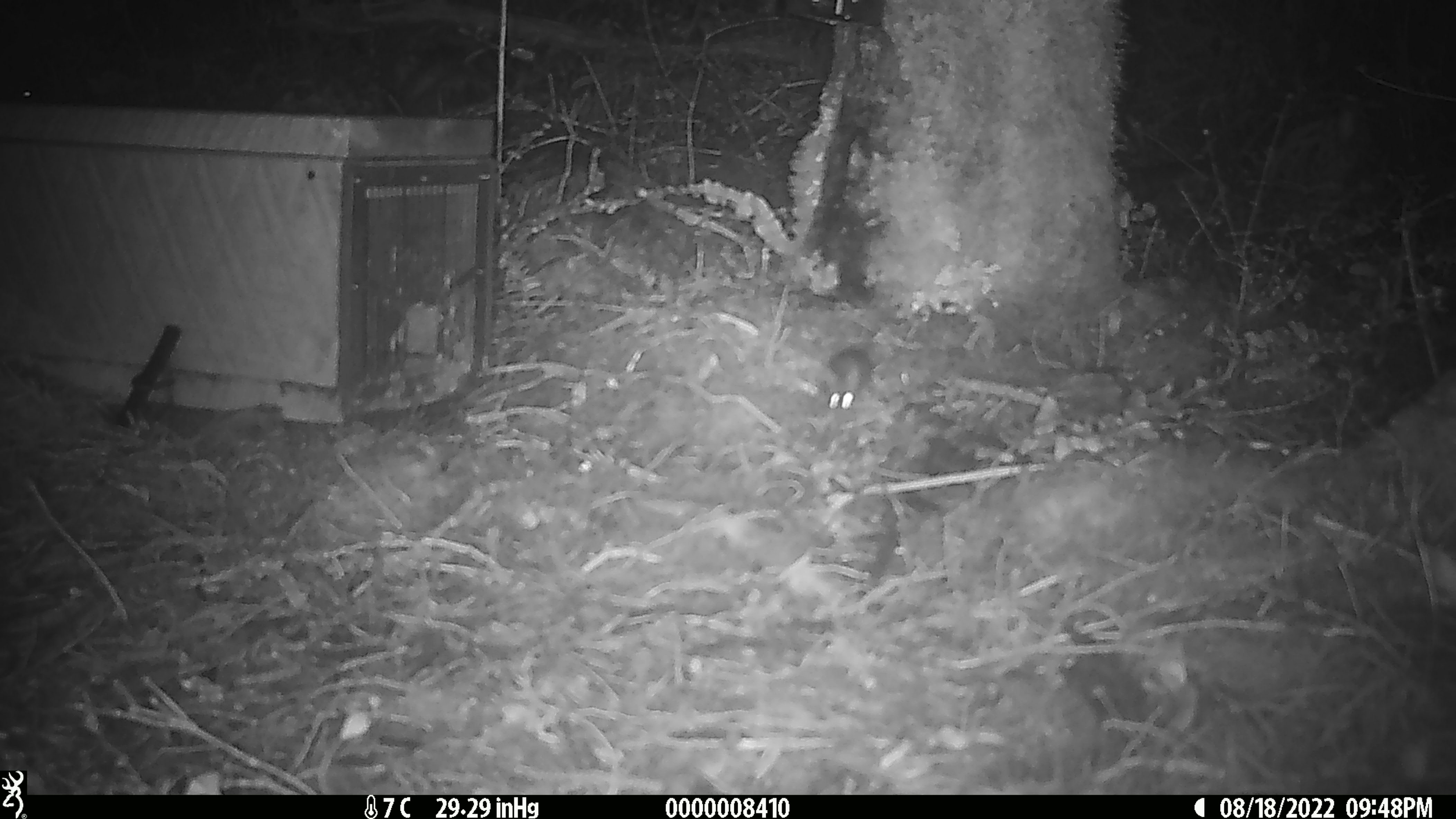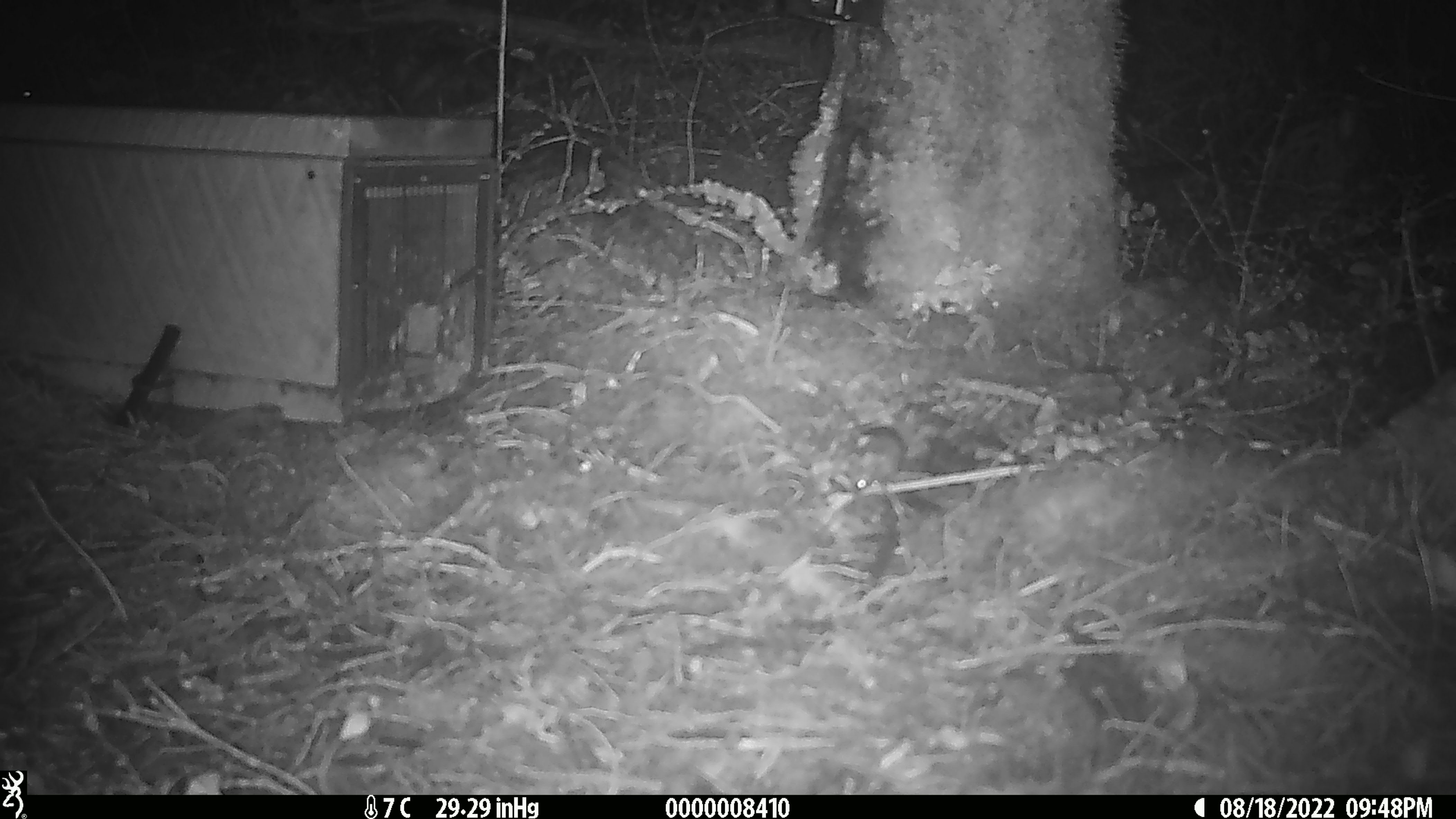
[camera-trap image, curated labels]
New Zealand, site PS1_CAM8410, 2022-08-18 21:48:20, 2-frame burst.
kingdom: Animalia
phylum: Chordata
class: Mammalia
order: Rodentia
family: Muridae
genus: Mus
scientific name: Mus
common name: mouse